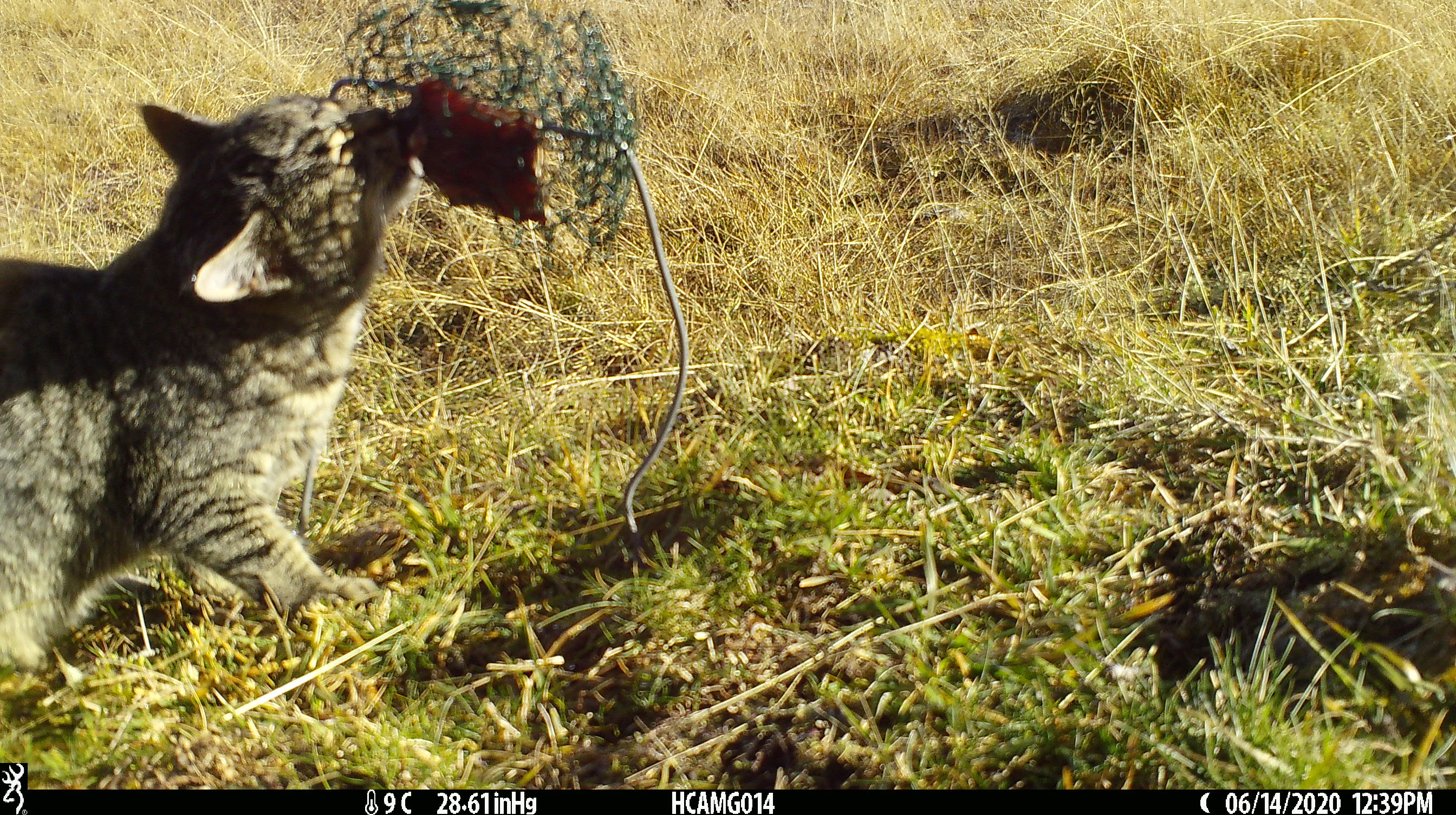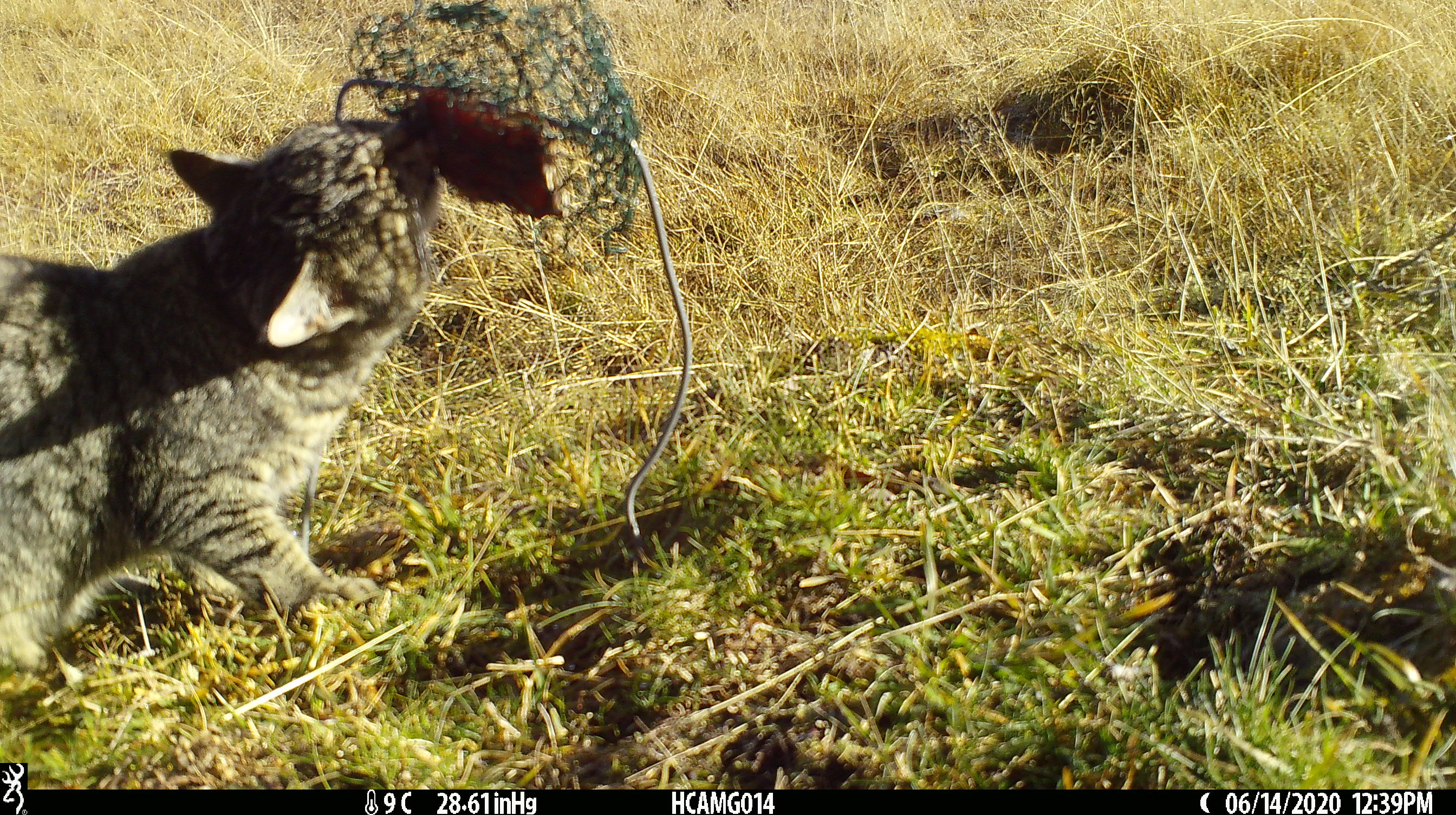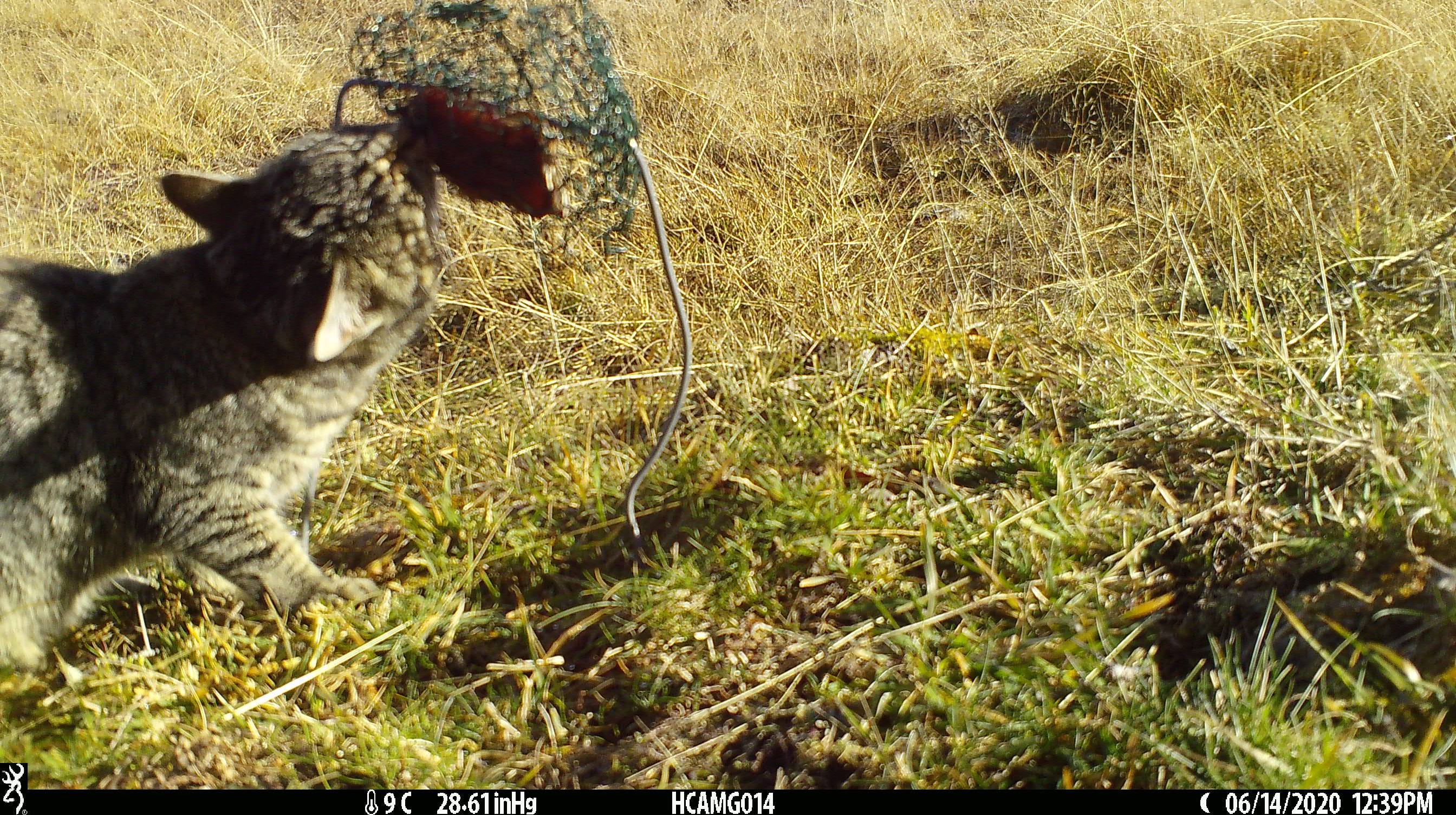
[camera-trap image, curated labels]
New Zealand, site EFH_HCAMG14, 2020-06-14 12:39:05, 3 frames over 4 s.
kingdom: Animalia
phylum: Chordata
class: Mammalia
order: Carnivora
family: Felidae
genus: Felis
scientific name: Felis catus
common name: domestic cat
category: cat